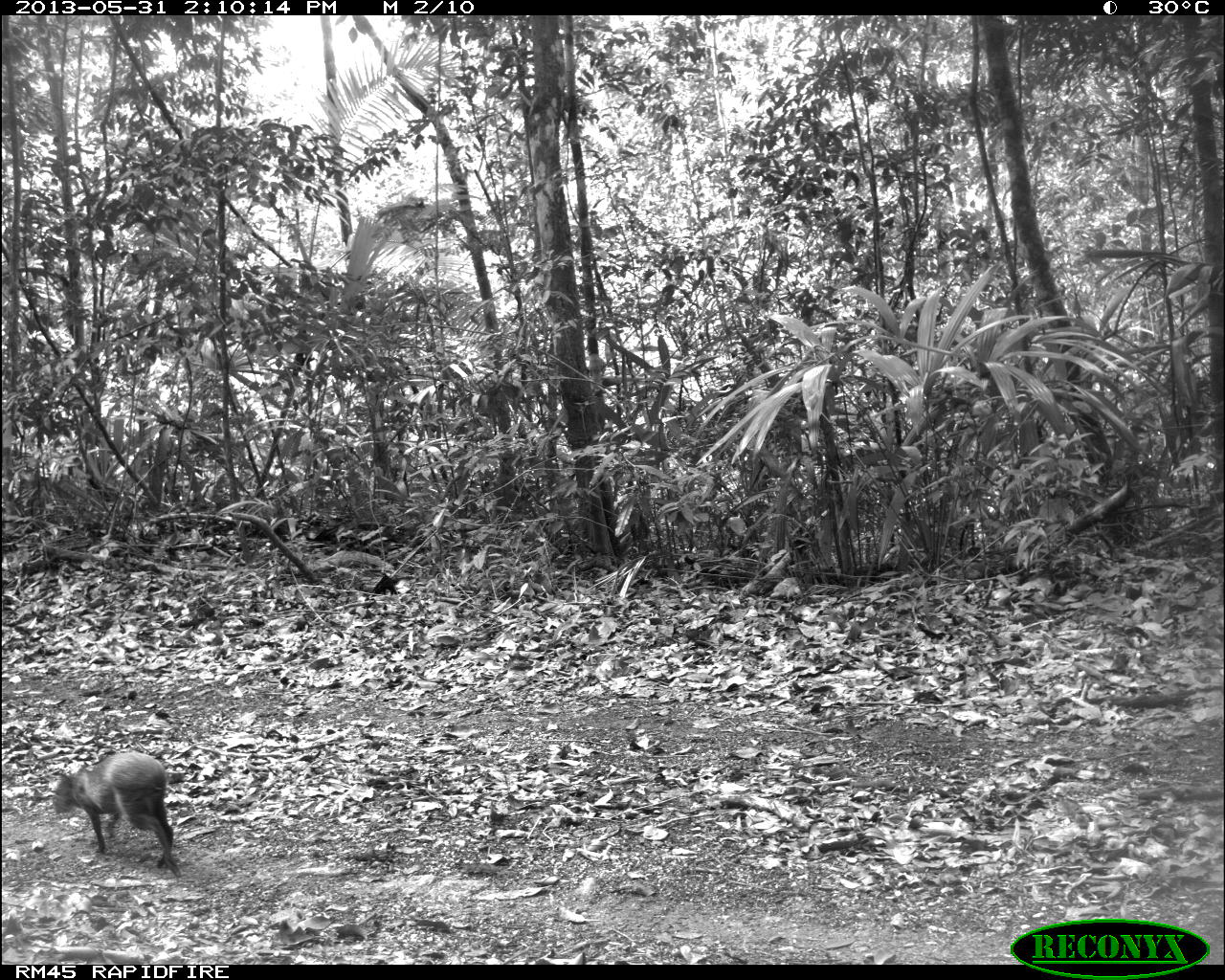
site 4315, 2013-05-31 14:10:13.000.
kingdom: Animalia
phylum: Chordata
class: Mammalia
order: Rodentia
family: Dasyproctidae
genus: Dasyprocta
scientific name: Dasyprocta punctata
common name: central american agouti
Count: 1.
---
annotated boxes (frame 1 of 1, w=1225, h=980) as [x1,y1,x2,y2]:
dasyprocta punctata: [52,751,182,876]